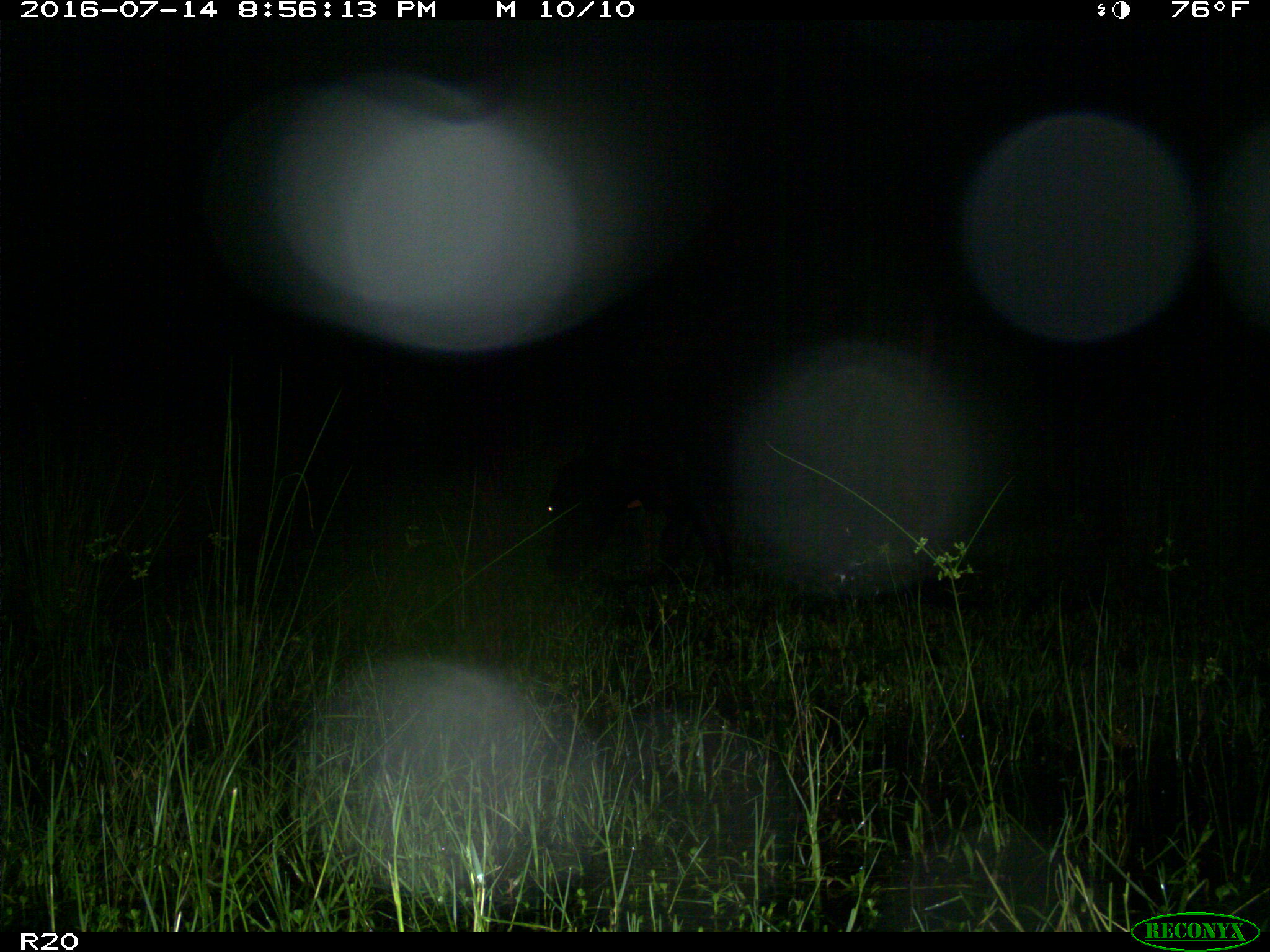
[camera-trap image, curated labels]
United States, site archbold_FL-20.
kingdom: Animalia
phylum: Chordata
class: Mammalia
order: Artiodactyla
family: Bovidae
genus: Bos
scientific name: Bos taurus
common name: domestic cow